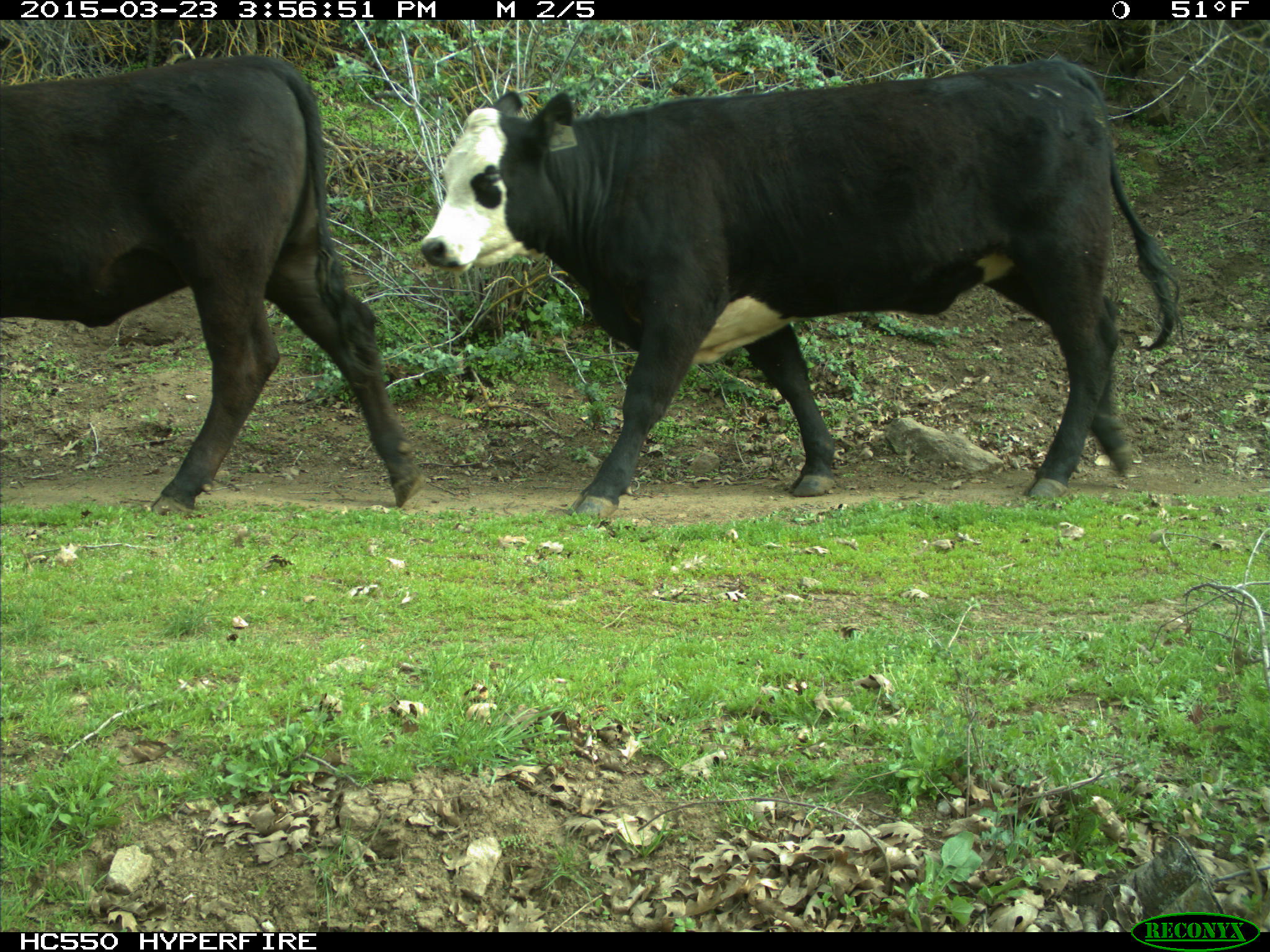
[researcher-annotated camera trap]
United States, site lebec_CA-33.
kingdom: Animalia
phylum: Chordata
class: Mammalia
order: Artiodactyla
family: Bovidae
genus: Bos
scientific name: Bos taurus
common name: domestic cow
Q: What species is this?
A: Bos taurus (domestic cow).